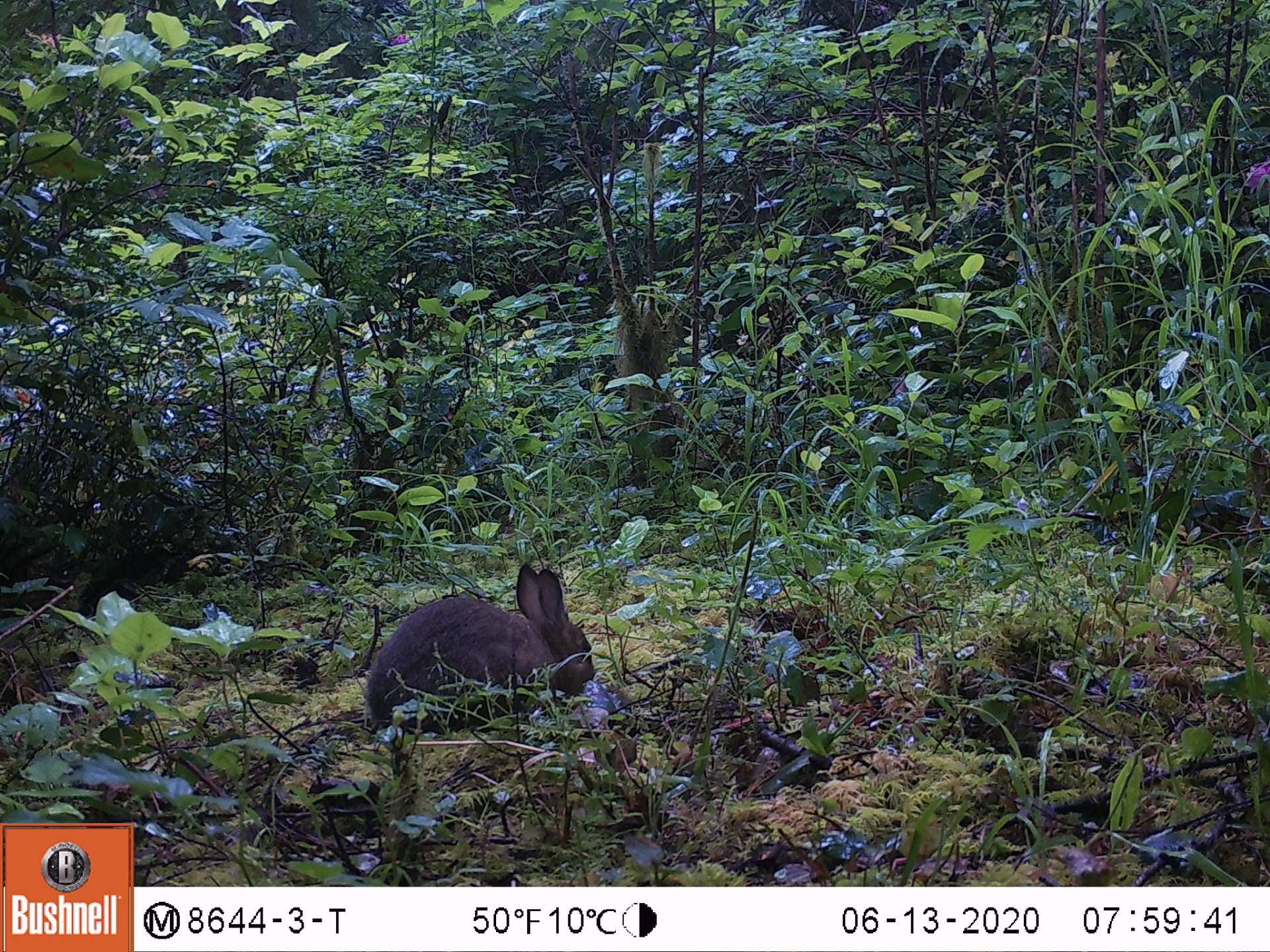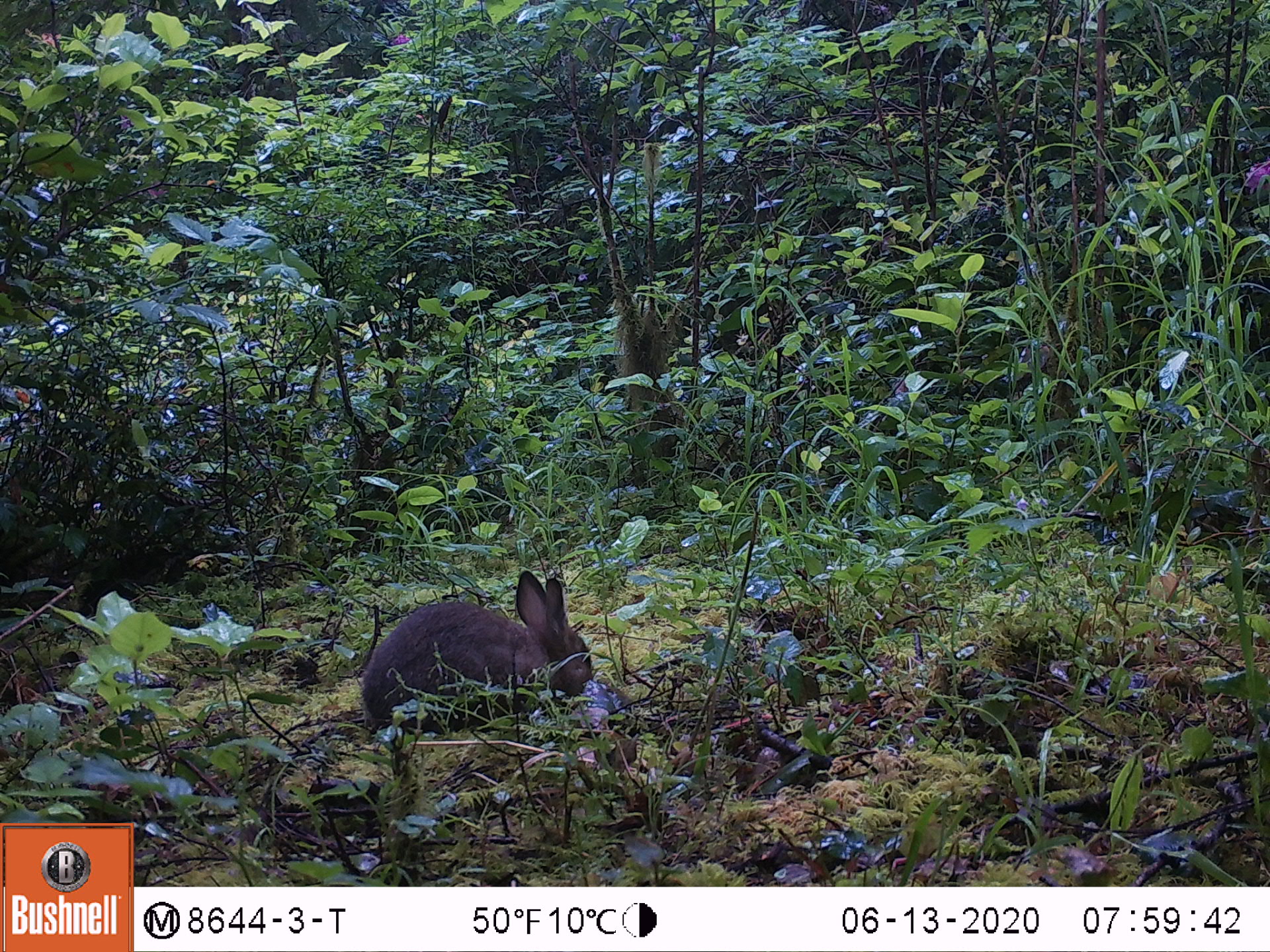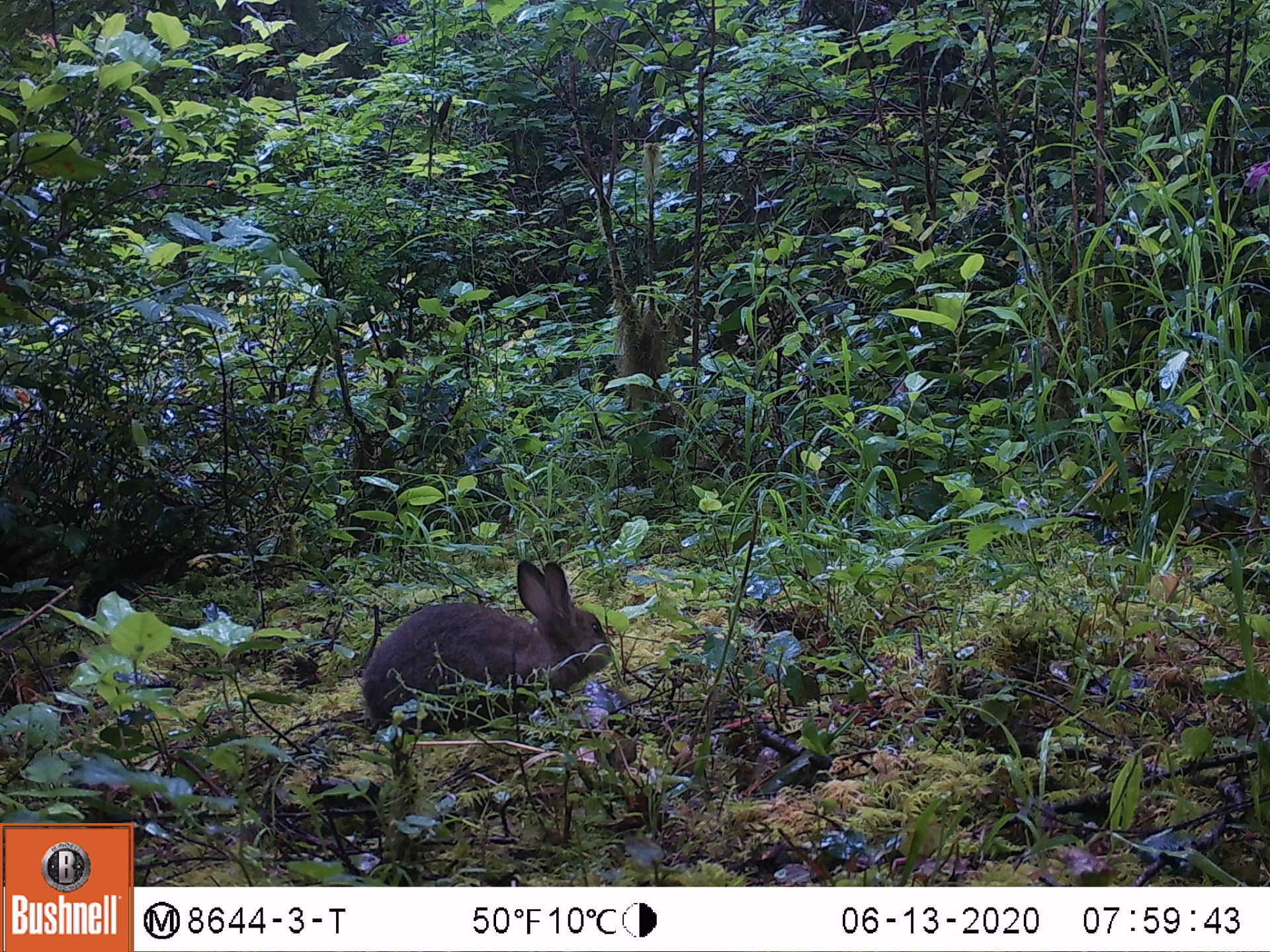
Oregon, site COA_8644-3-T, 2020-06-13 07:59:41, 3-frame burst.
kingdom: Animalia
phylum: Chordata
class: Mammalia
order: Lagomorpha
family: Leporidae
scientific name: Leporidae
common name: hares and rabbits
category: leporidae family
Leporidae family (hares and rabbits) (Leporidae).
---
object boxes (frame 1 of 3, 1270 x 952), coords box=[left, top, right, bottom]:
leporidae family: box=[361, 551, 607, 733]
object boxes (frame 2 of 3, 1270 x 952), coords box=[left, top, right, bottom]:
leporidae family: box=[363, 569, 596, 736]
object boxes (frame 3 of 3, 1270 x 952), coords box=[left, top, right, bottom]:
leporidae family: box=[357, 547, 609, 742]